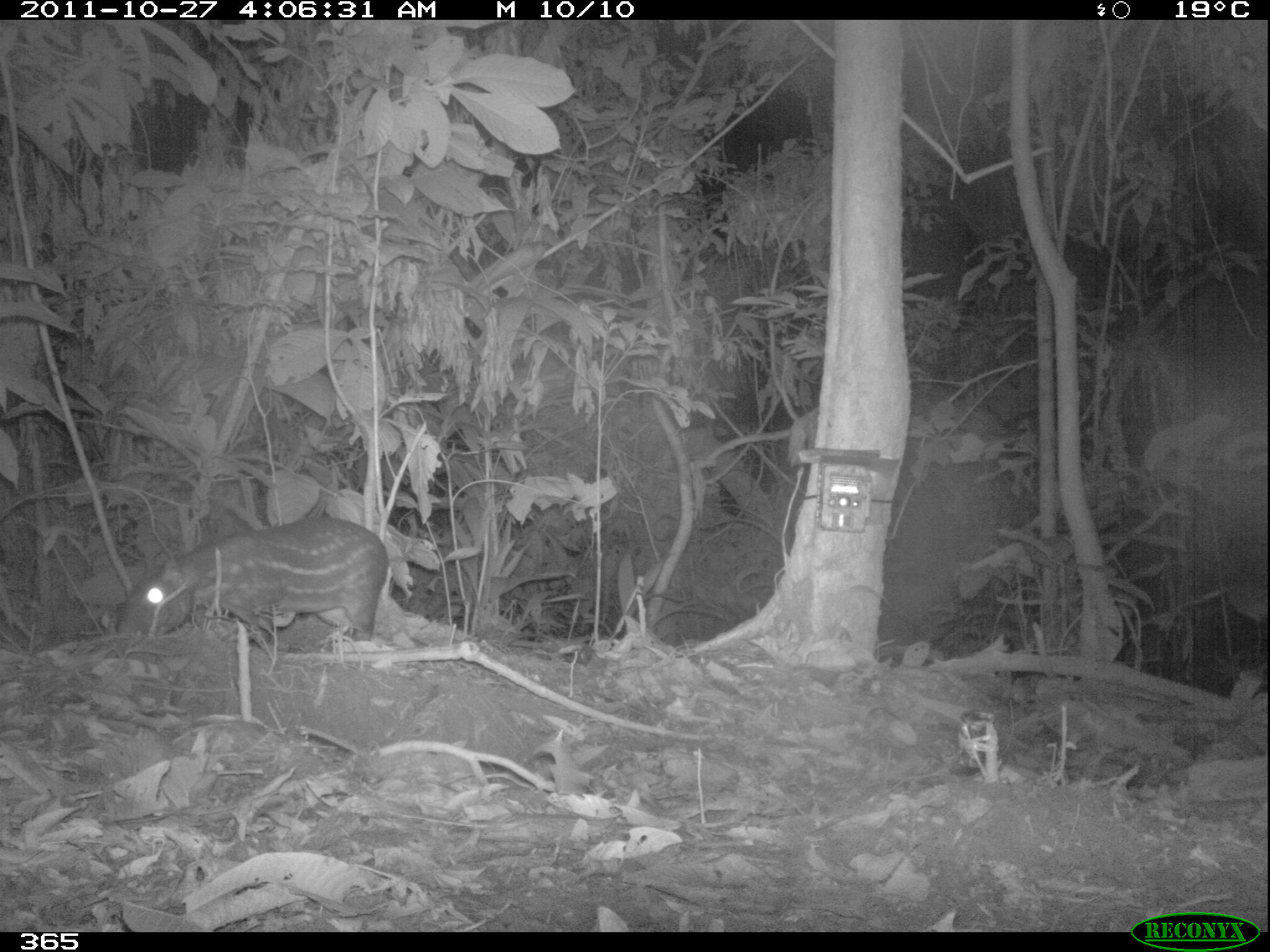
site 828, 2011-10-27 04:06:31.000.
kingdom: Animalia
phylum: Chordata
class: Mammalia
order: Rodentia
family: Cuniculidae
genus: Cuniculus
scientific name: Cuniculus paca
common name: spotted paca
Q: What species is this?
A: Cuniculus paca (spotted paca).